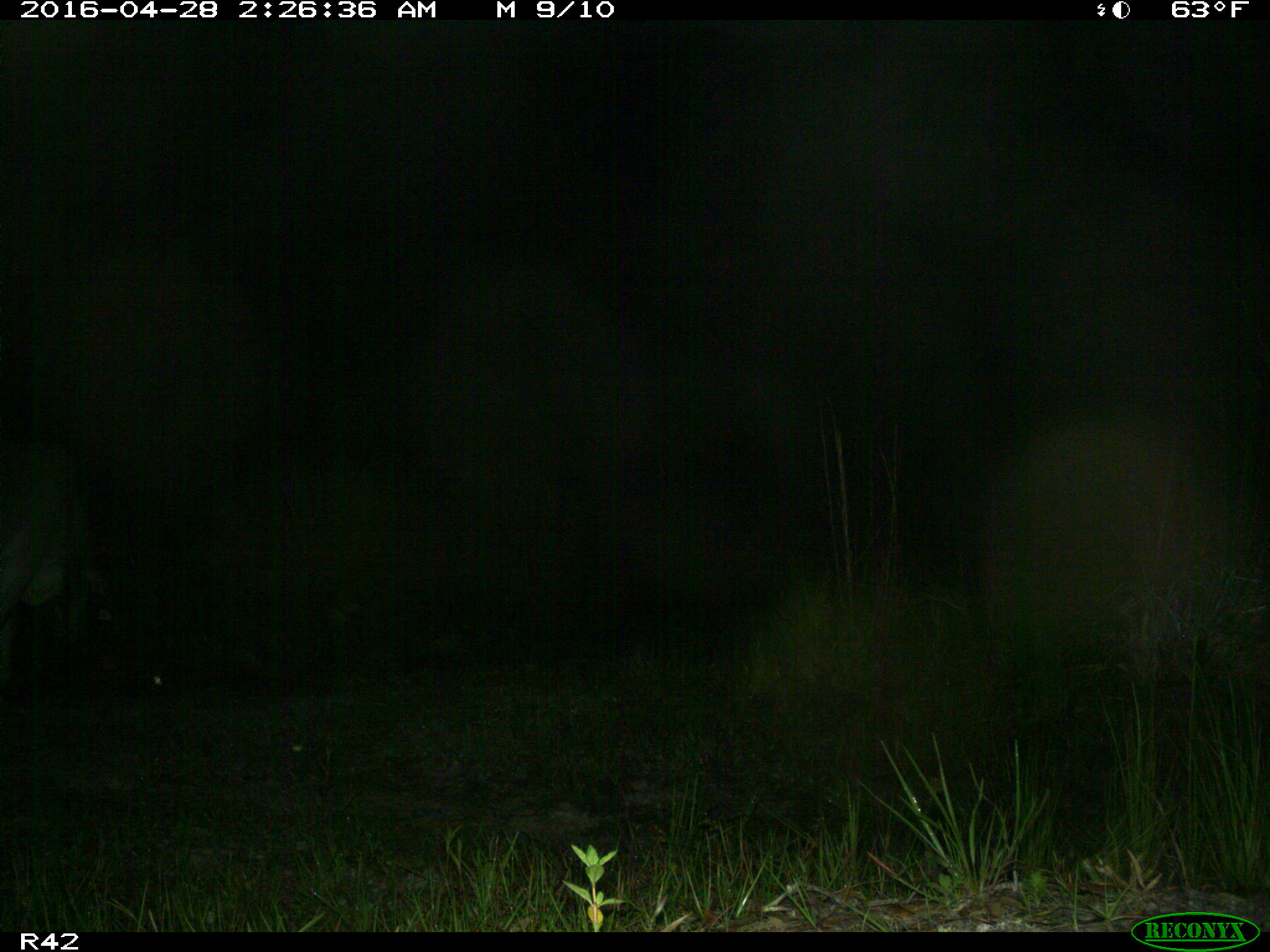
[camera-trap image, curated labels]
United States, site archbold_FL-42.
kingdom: Animalia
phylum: Chordata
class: Mammalia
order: Artiodactyla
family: Bovidae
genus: Bos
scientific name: Bos taurus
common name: domestic cow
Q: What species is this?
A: Bos taurus (domestic cow).